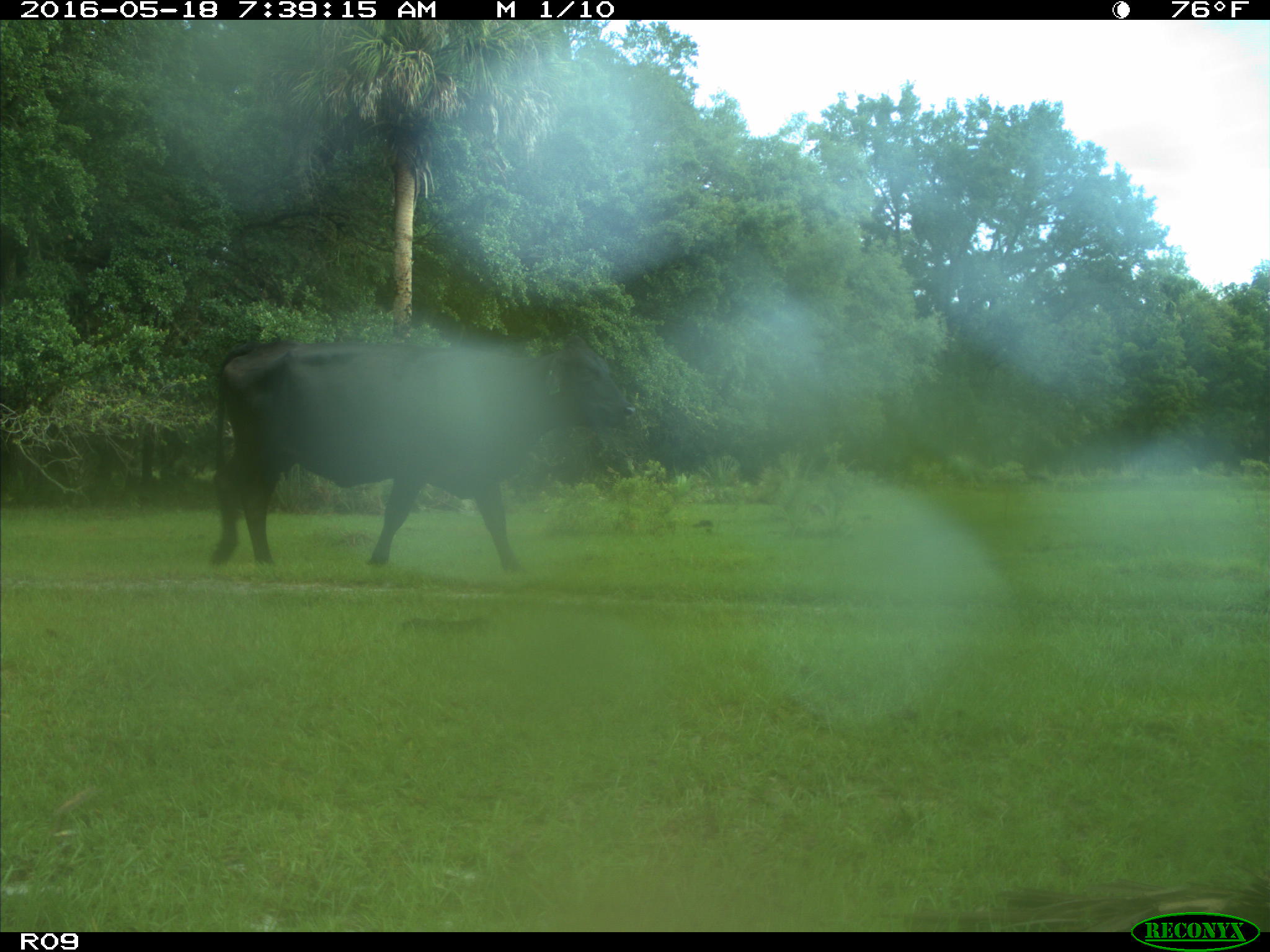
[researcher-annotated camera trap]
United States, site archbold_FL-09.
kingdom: Animalia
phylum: Chordata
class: Mammalia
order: Artiodactyla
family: Bovidae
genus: Bos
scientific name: Bos taurus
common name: domestic cow